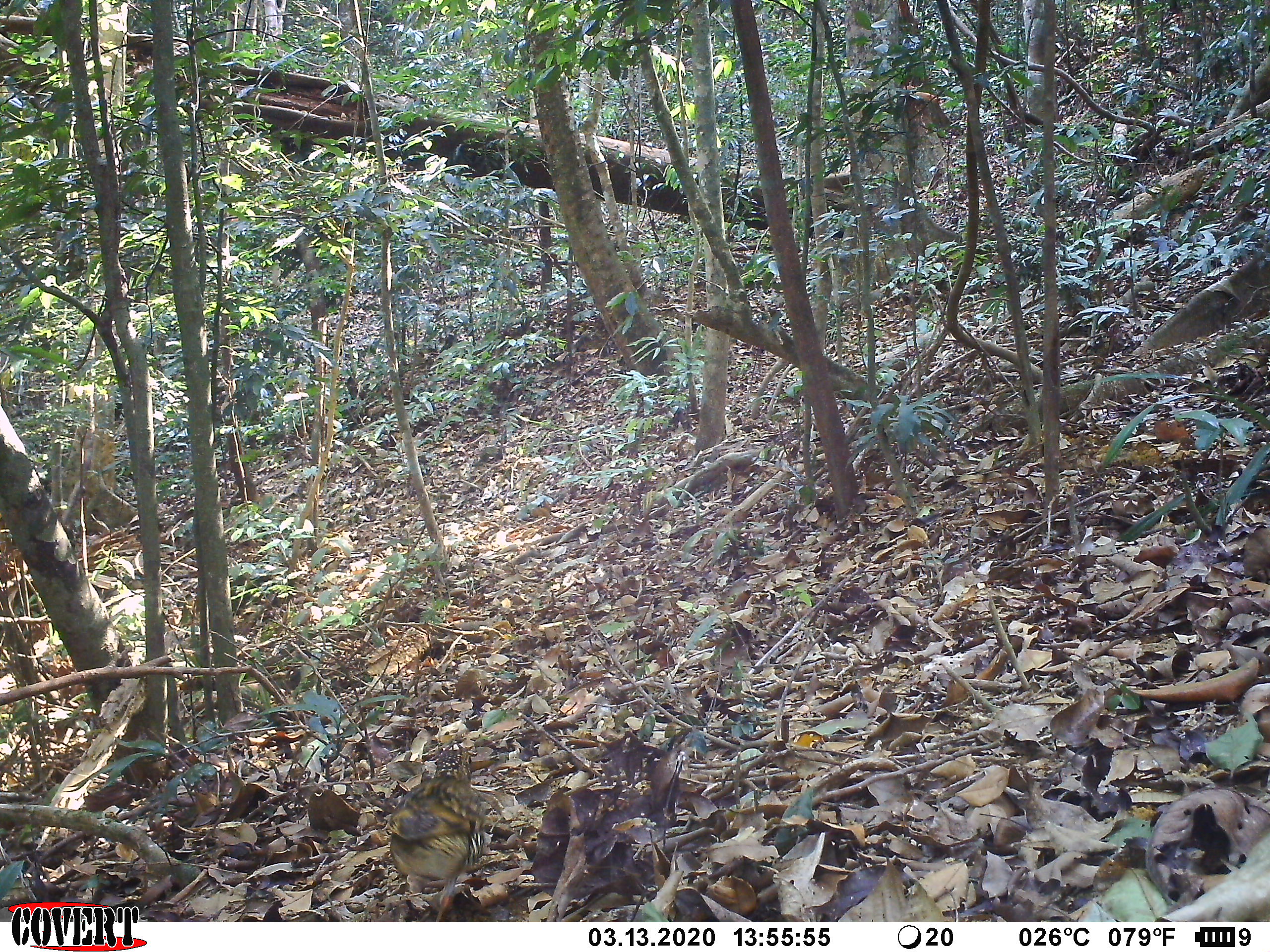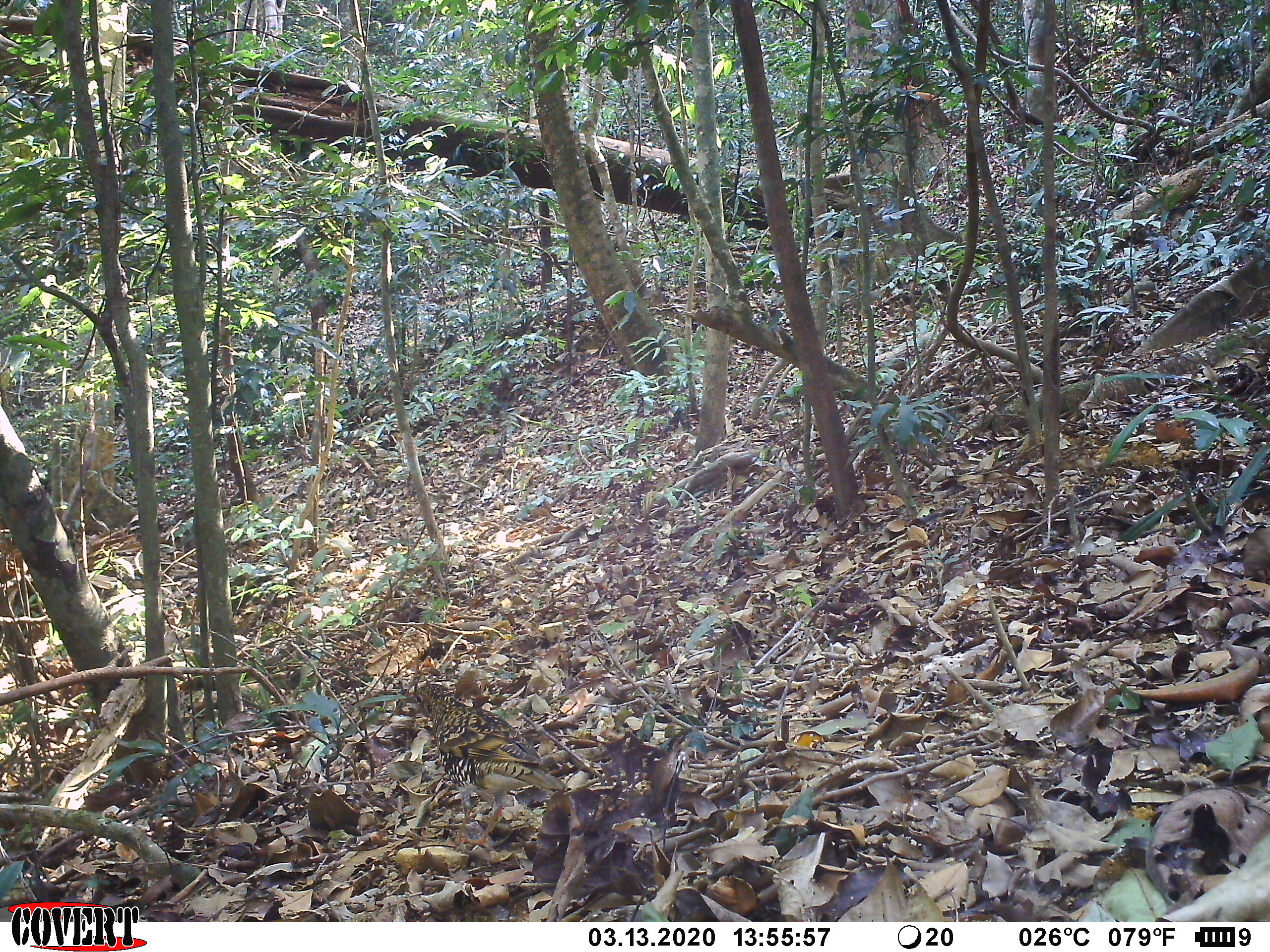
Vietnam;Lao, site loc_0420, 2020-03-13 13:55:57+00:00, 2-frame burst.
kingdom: Animalia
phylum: Chordata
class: Aves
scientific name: Aves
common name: bird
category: unidentified bird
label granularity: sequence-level